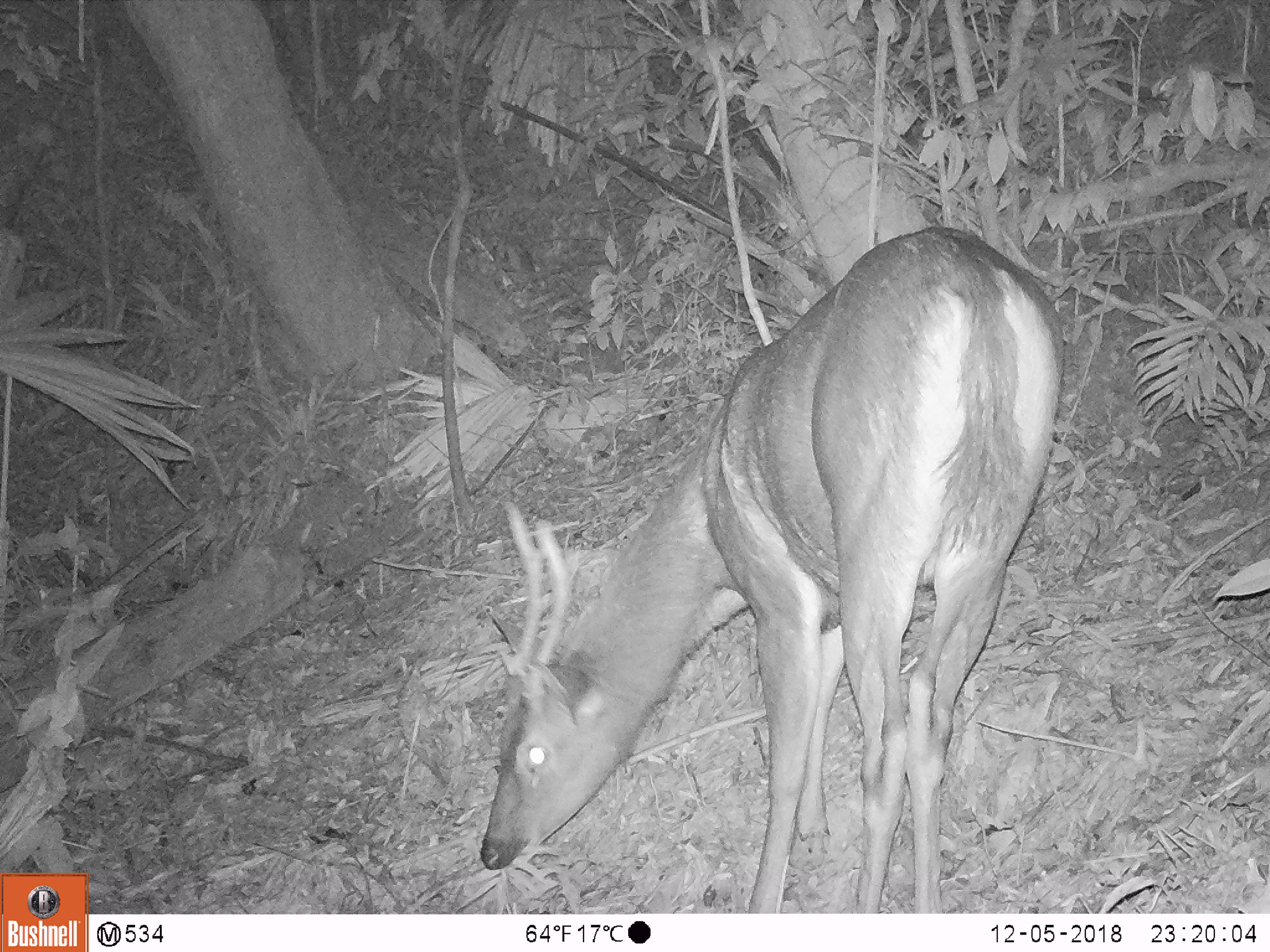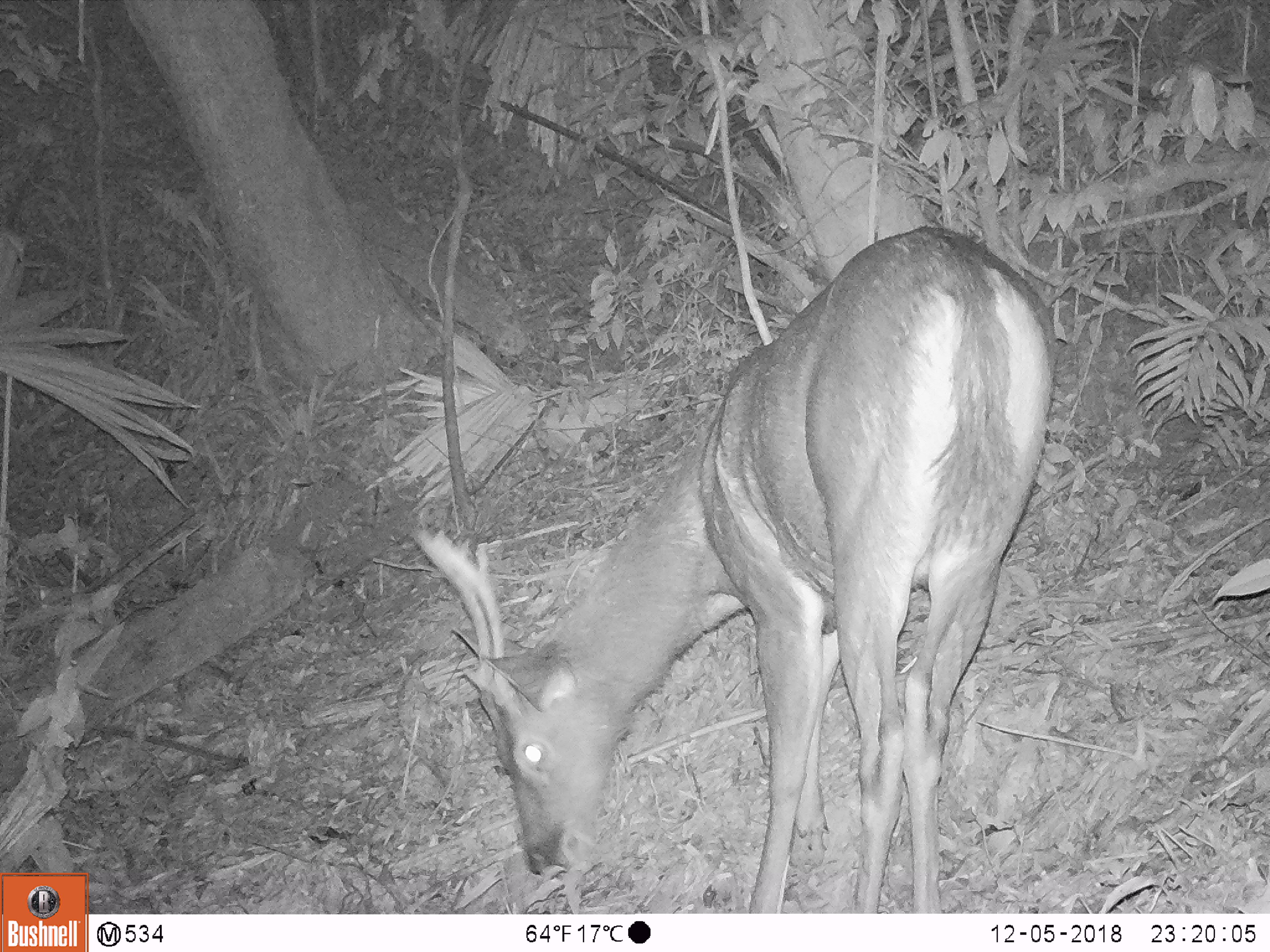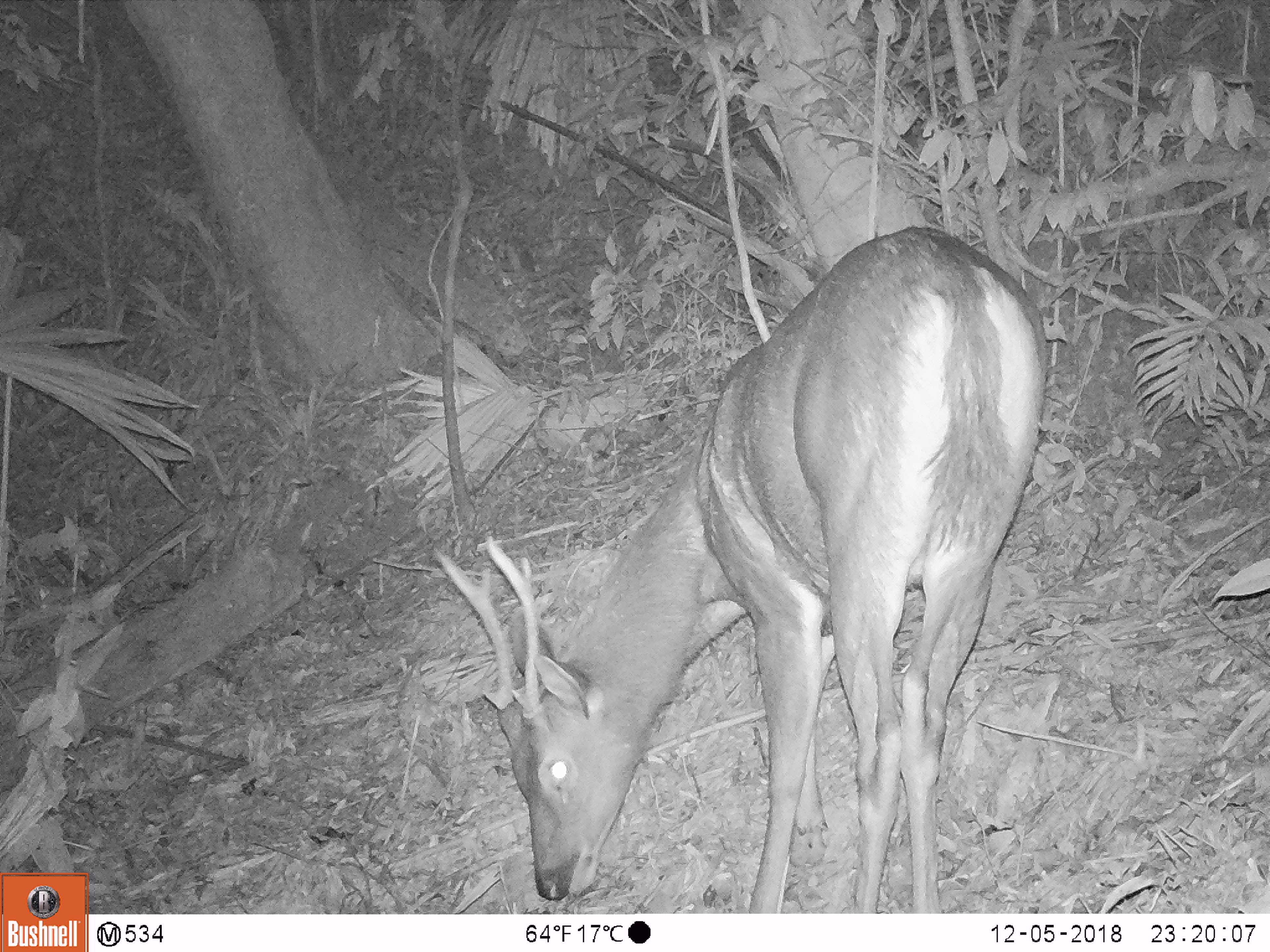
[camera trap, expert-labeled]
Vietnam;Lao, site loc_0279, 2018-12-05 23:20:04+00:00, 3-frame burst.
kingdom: Animalia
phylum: Chordata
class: Mammalia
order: Artiodactyla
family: Cervidae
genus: Rusa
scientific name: Rusa unicolor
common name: sambar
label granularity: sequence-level